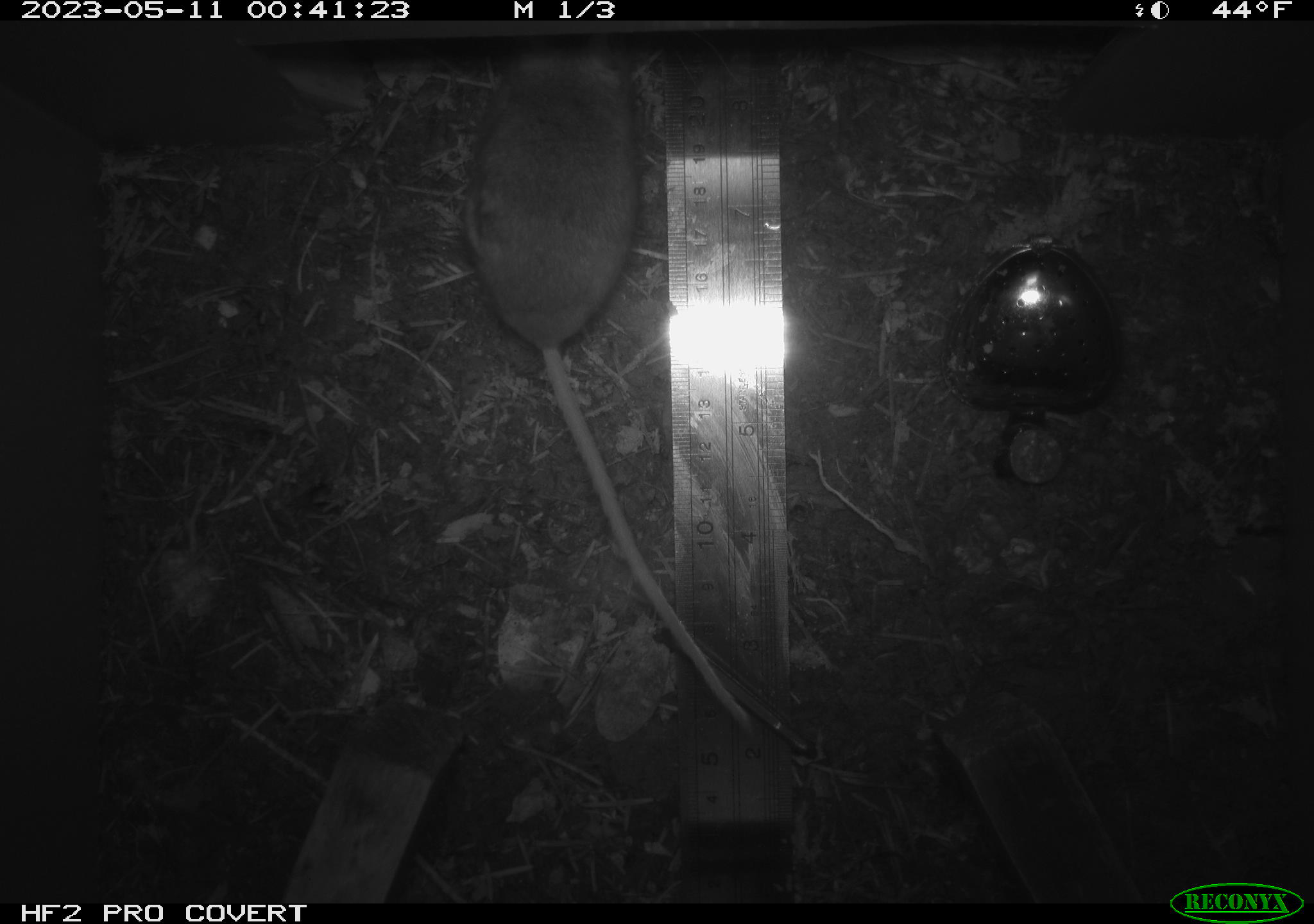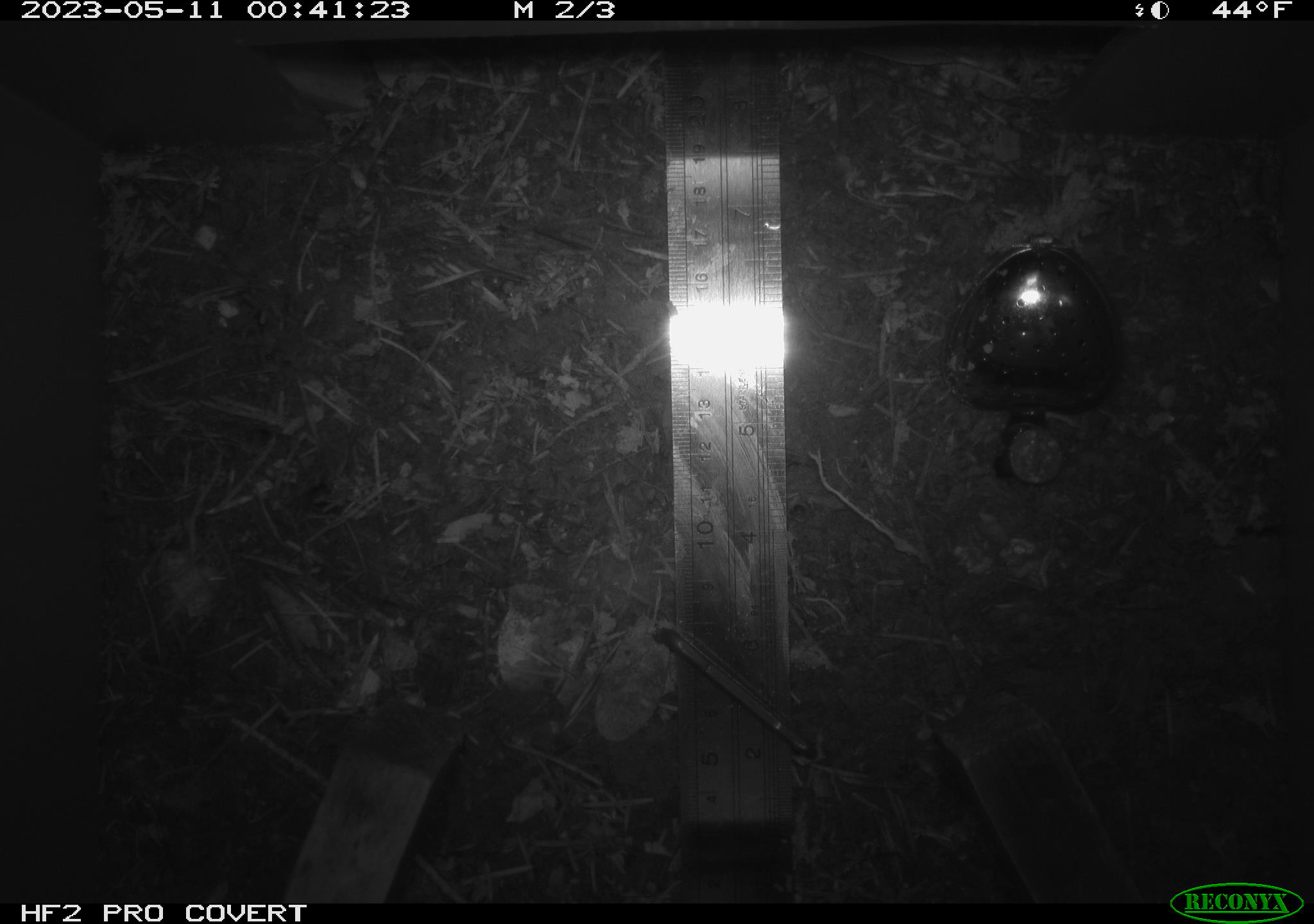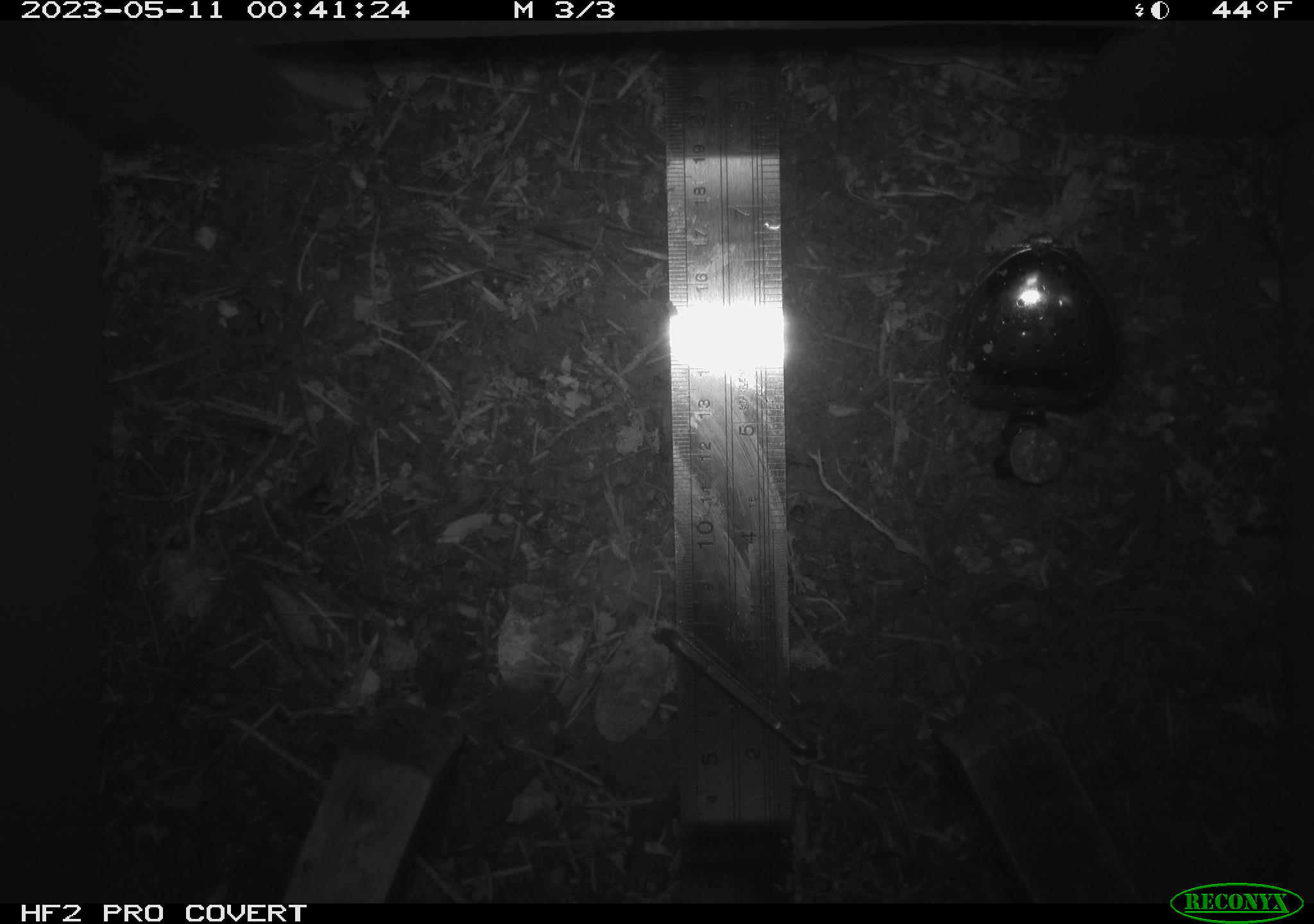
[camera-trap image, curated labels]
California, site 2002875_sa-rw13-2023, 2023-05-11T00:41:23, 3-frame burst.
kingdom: Animalia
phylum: Chordata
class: Mammalia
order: Rodentia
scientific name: Rodentia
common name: mouse species